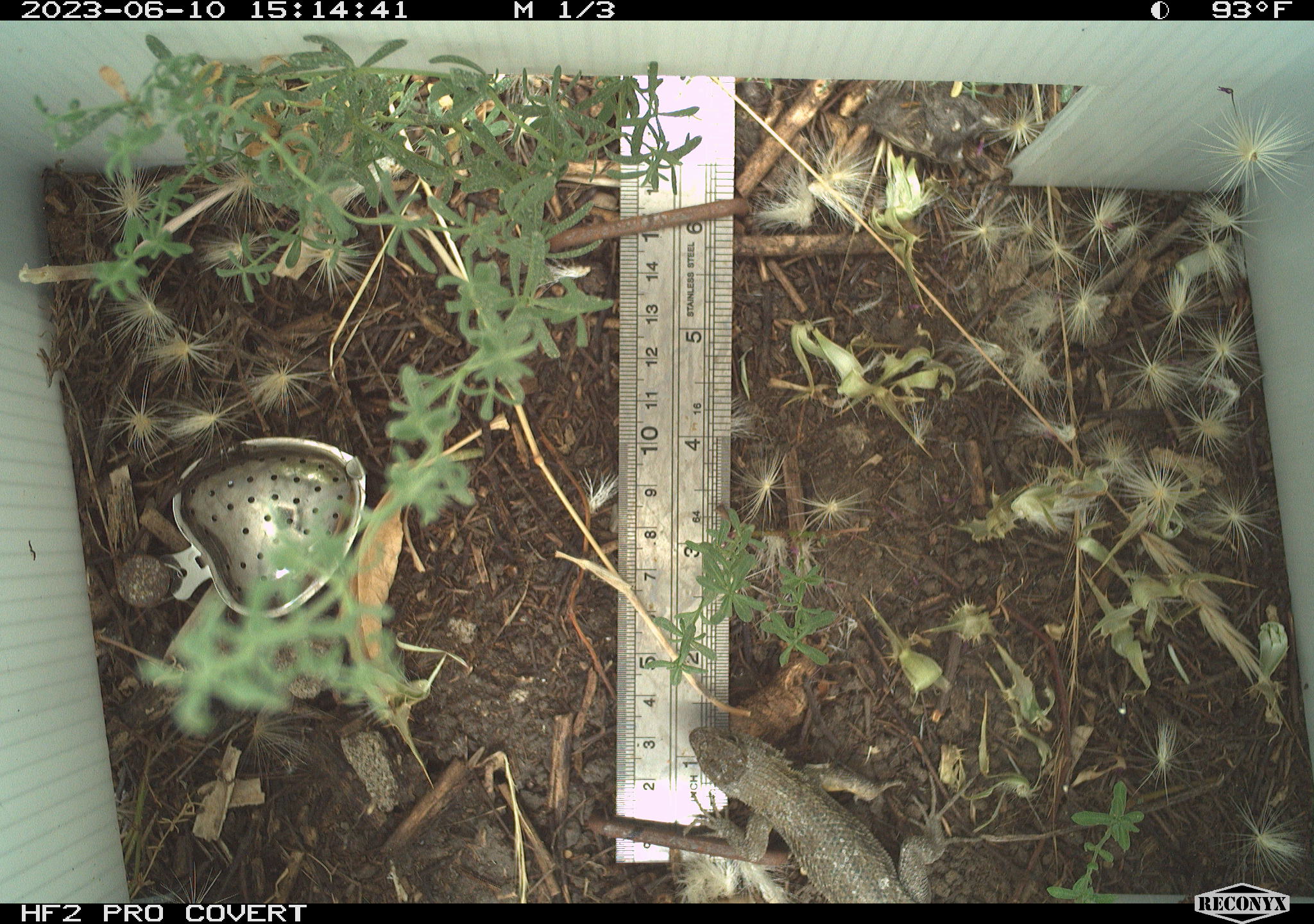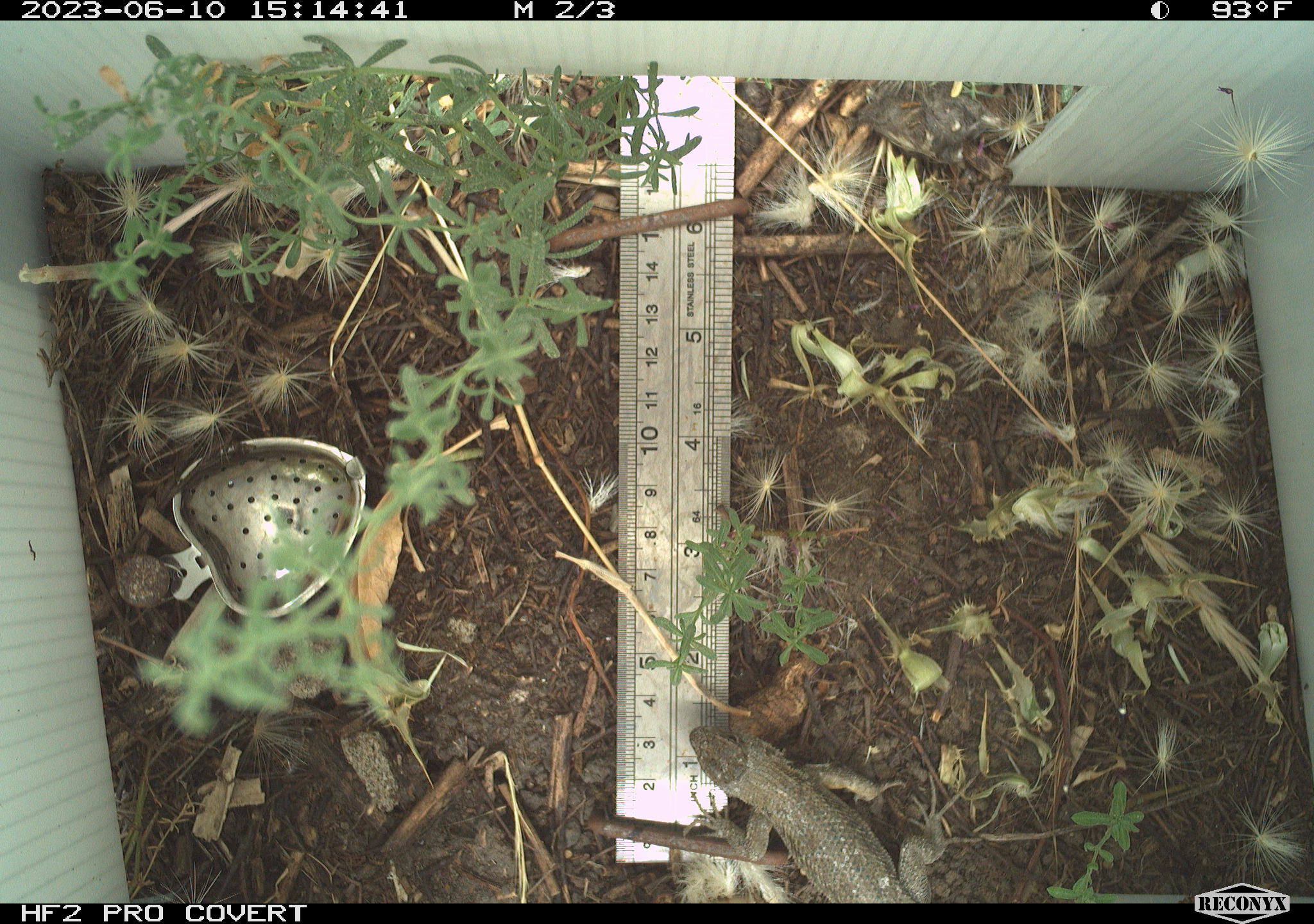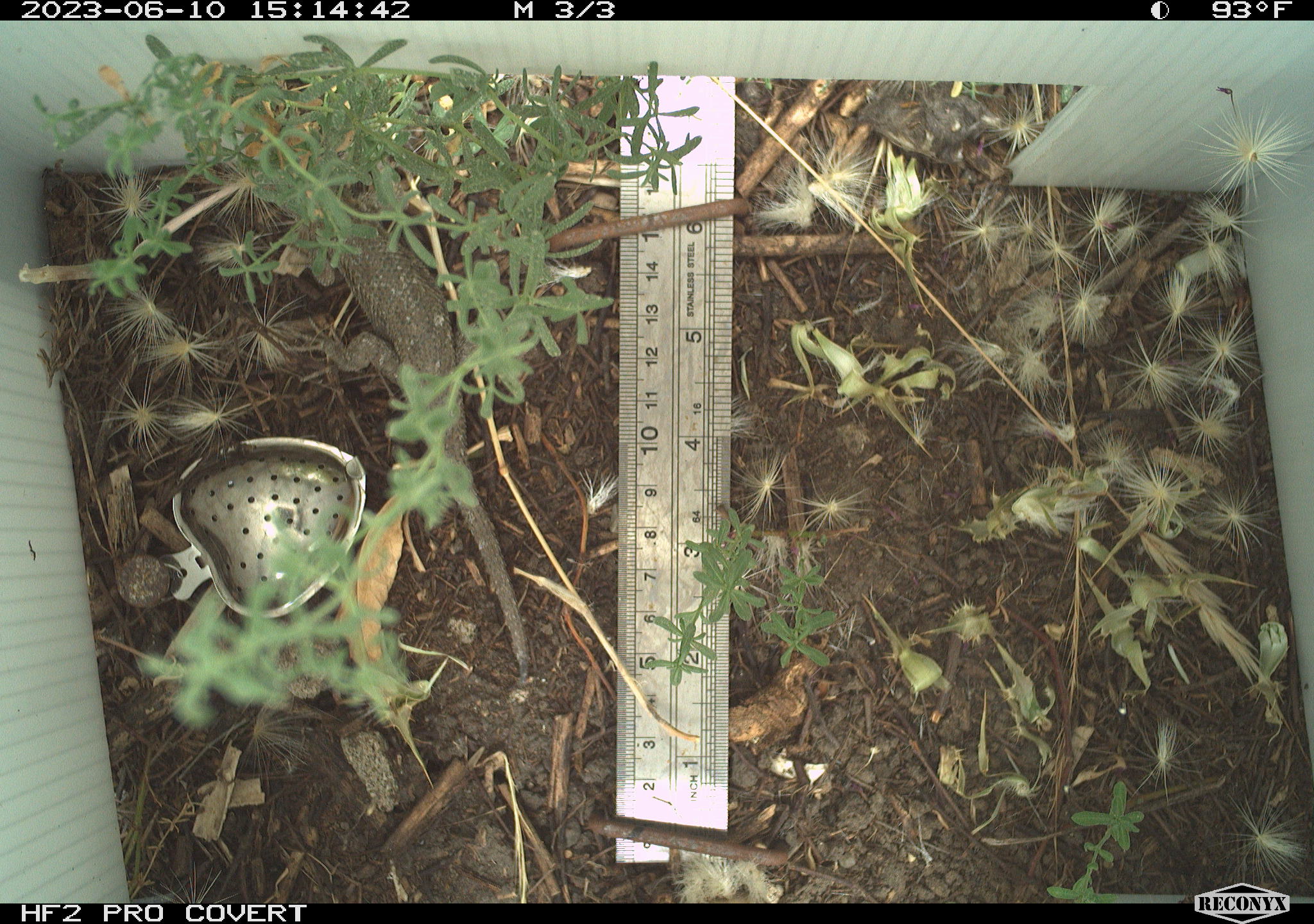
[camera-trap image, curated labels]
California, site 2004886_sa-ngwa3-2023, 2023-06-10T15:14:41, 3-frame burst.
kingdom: Animalia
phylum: Chordata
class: Reptilia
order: Squamata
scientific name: Squamata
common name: lizards and snakes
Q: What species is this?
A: Lizards and snakes (Squamata).